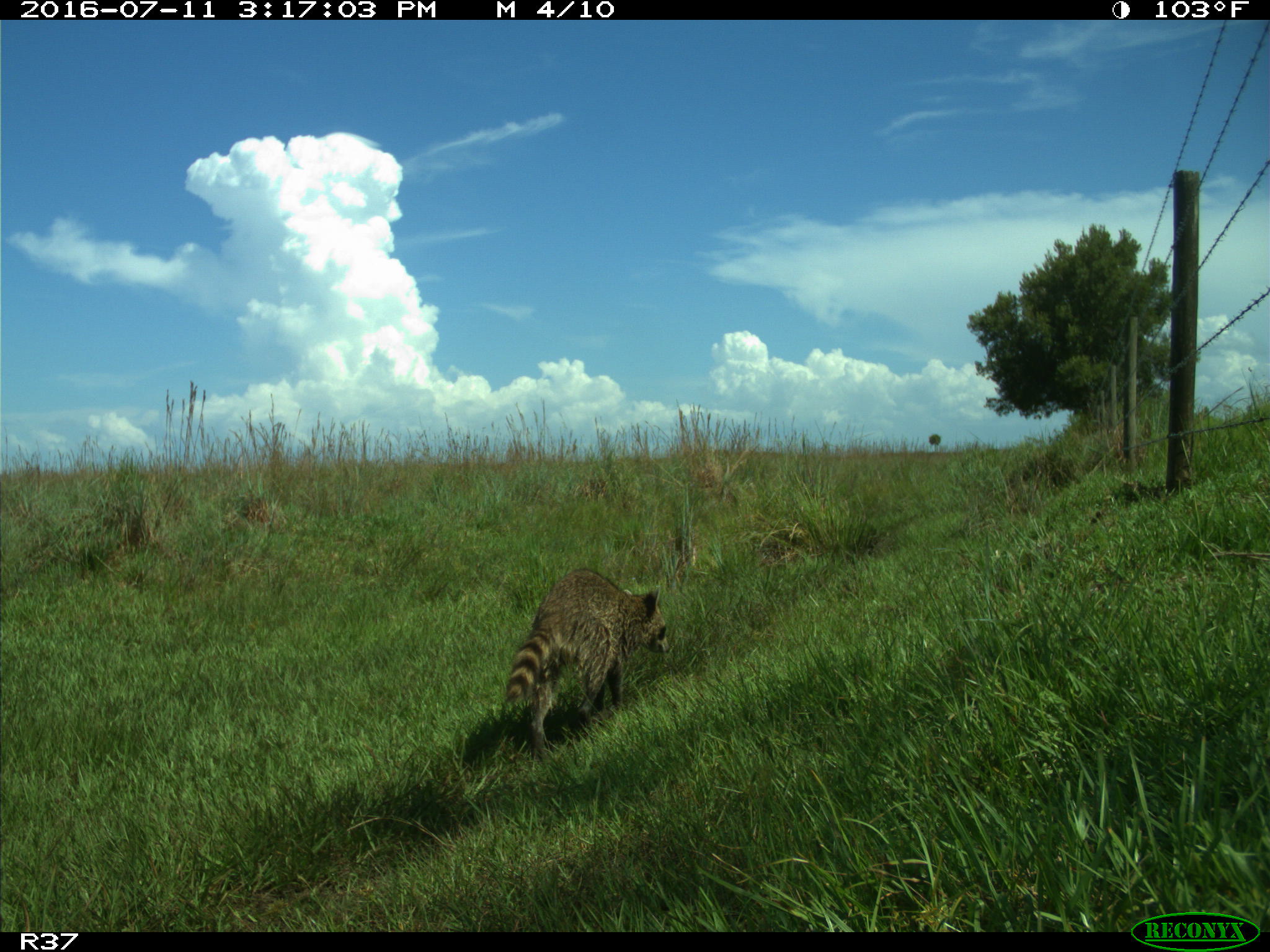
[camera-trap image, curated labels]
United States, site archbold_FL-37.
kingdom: Animalia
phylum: Chordata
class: Mammalia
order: Carnivora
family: Procyonidae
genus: Procyon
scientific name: Procyon lotor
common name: common raccoon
Procyon lotor (common raccoon).